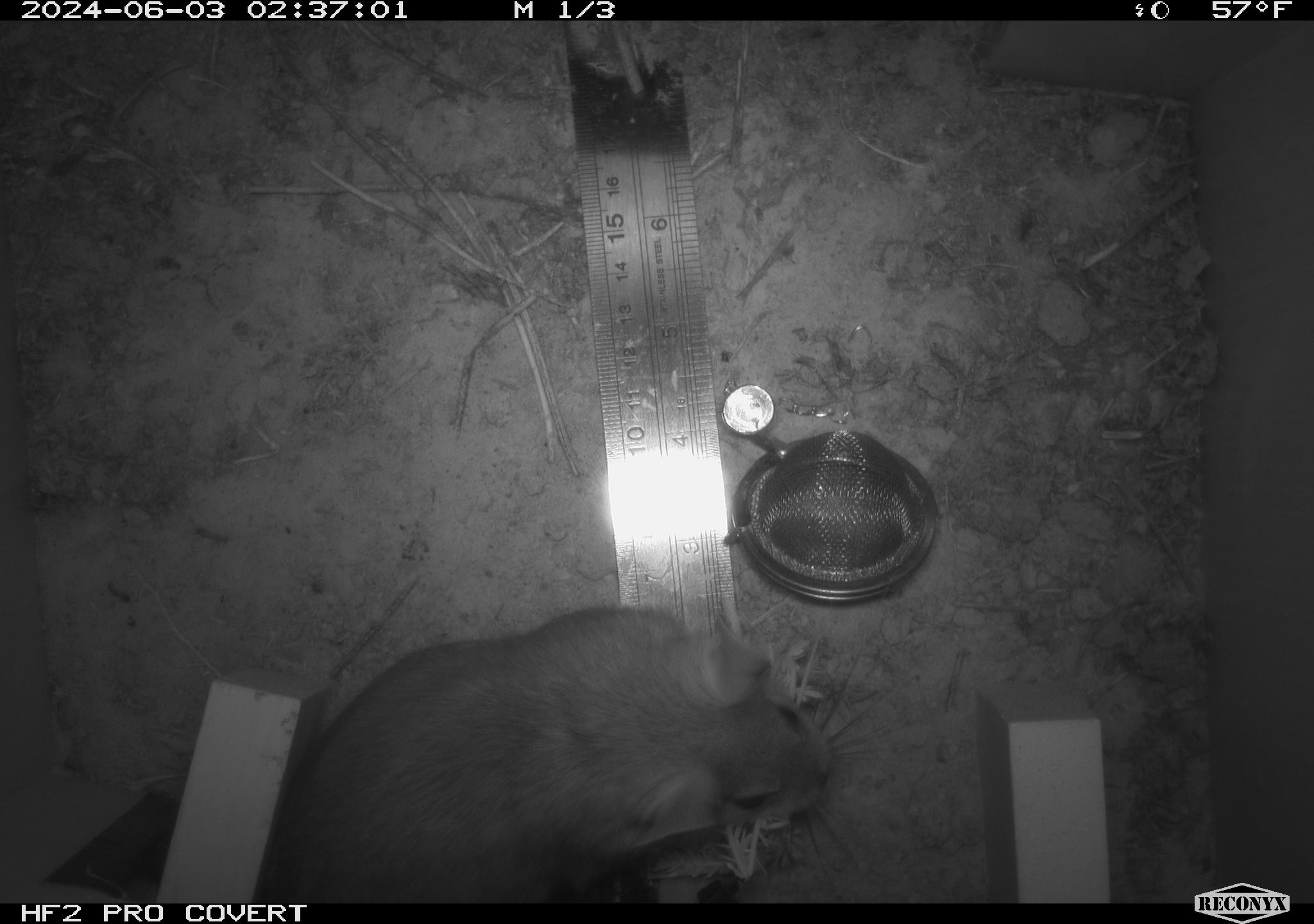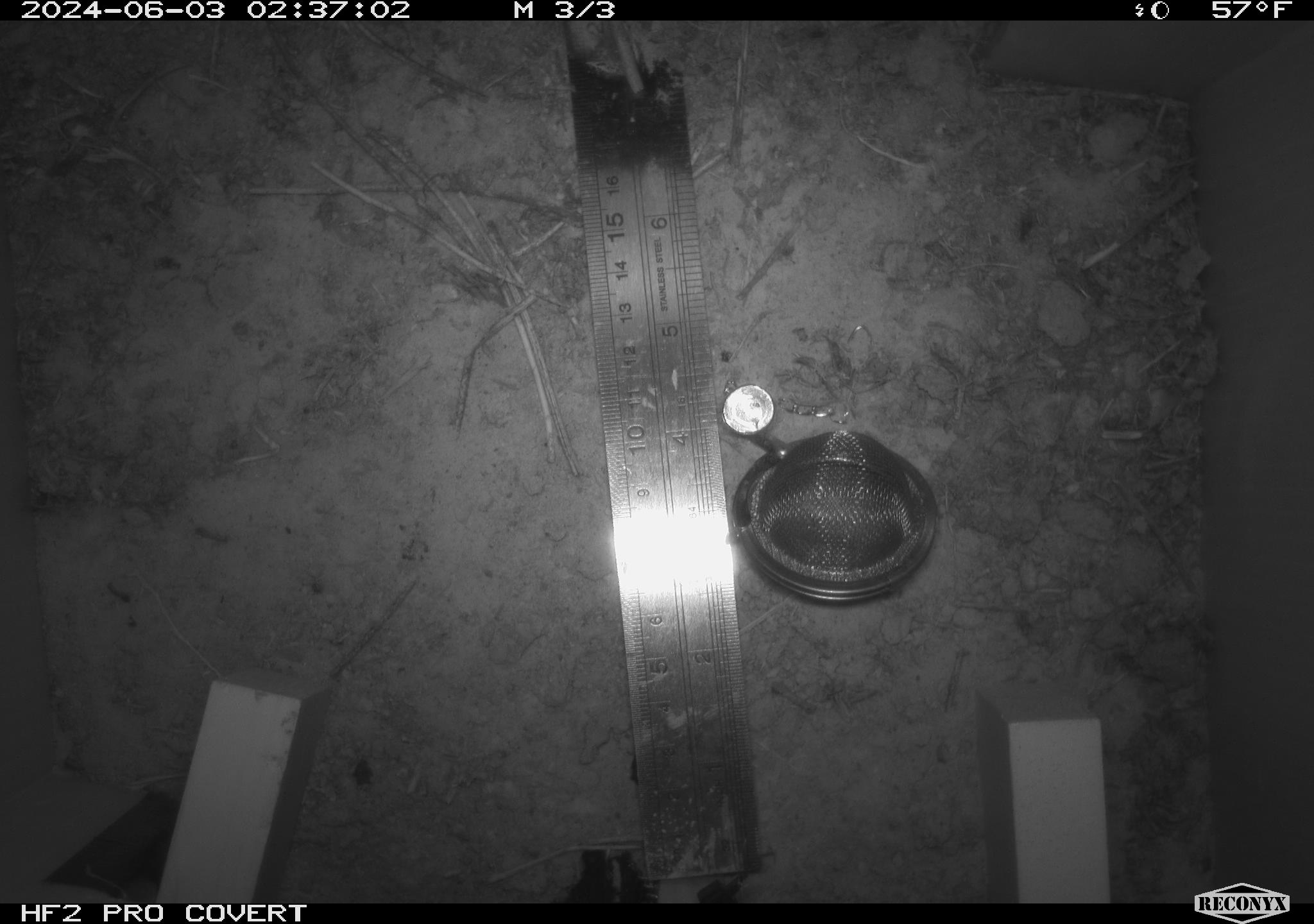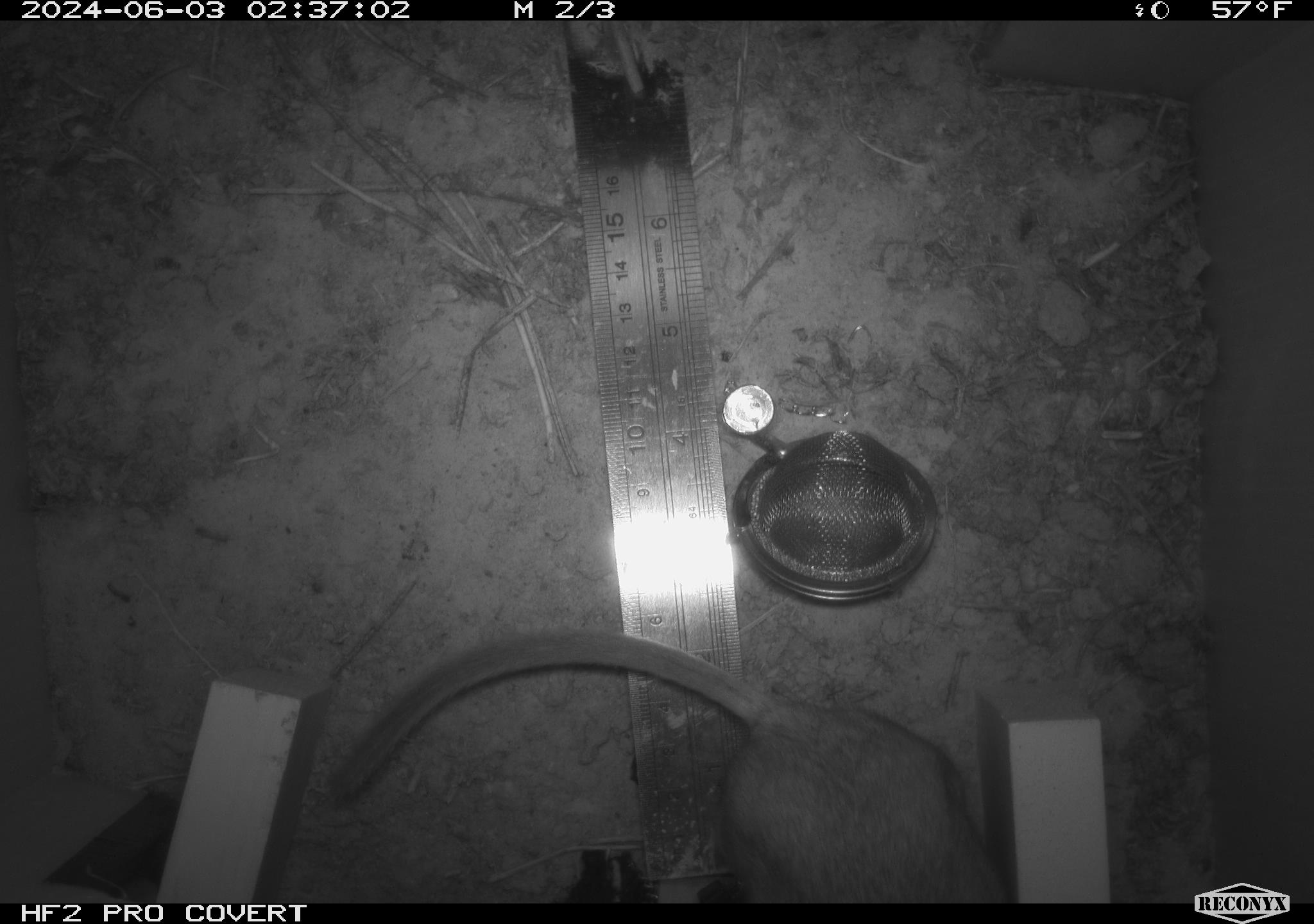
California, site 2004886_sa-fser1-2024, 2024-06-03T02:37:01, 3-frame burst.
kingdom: Animalia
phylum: Chordata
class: Mammalia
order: Rodentia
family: Sciuridae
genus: Neotamias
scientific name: Neotamias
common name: western chipmunks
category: neotamias species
Neotamias species (western chipmunks) (Neotamias).